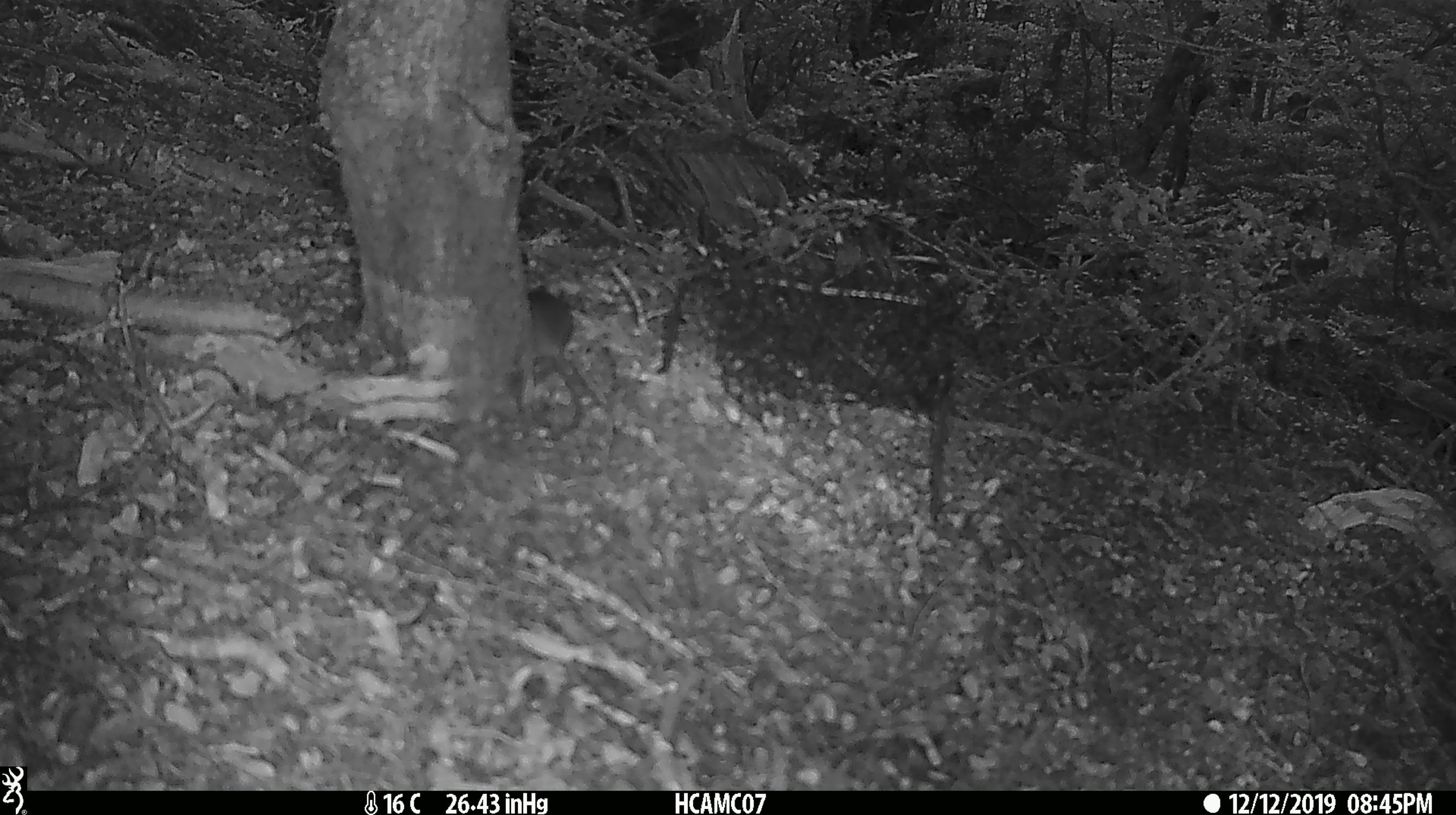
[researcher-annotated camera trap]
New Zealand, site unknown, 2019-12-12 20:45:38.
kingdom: Animalia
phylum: Chordata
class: Mammalia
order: Rodentia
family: Muridae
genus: Mus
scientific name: Mus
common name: mouse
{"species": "mouse (Mus)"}